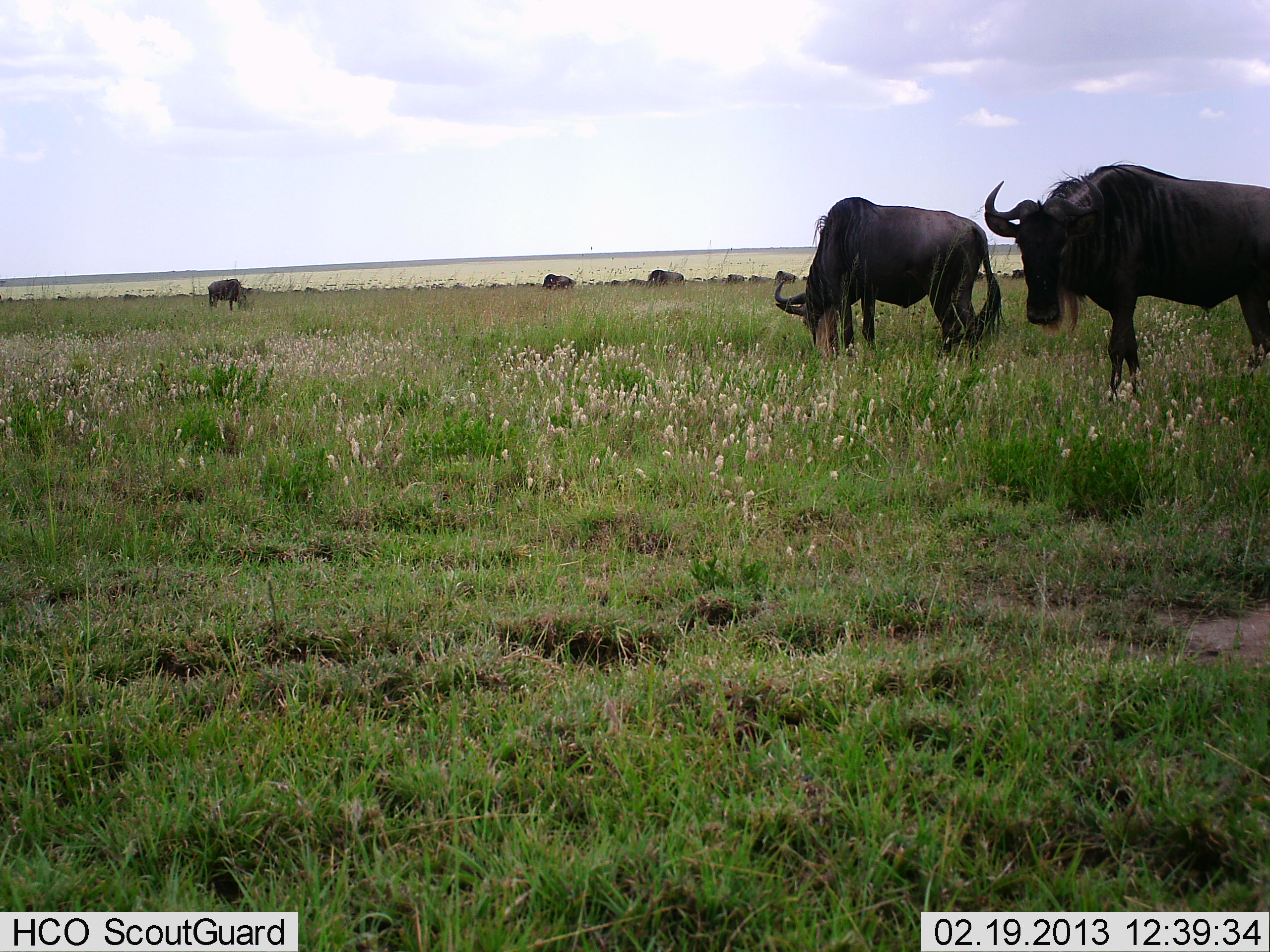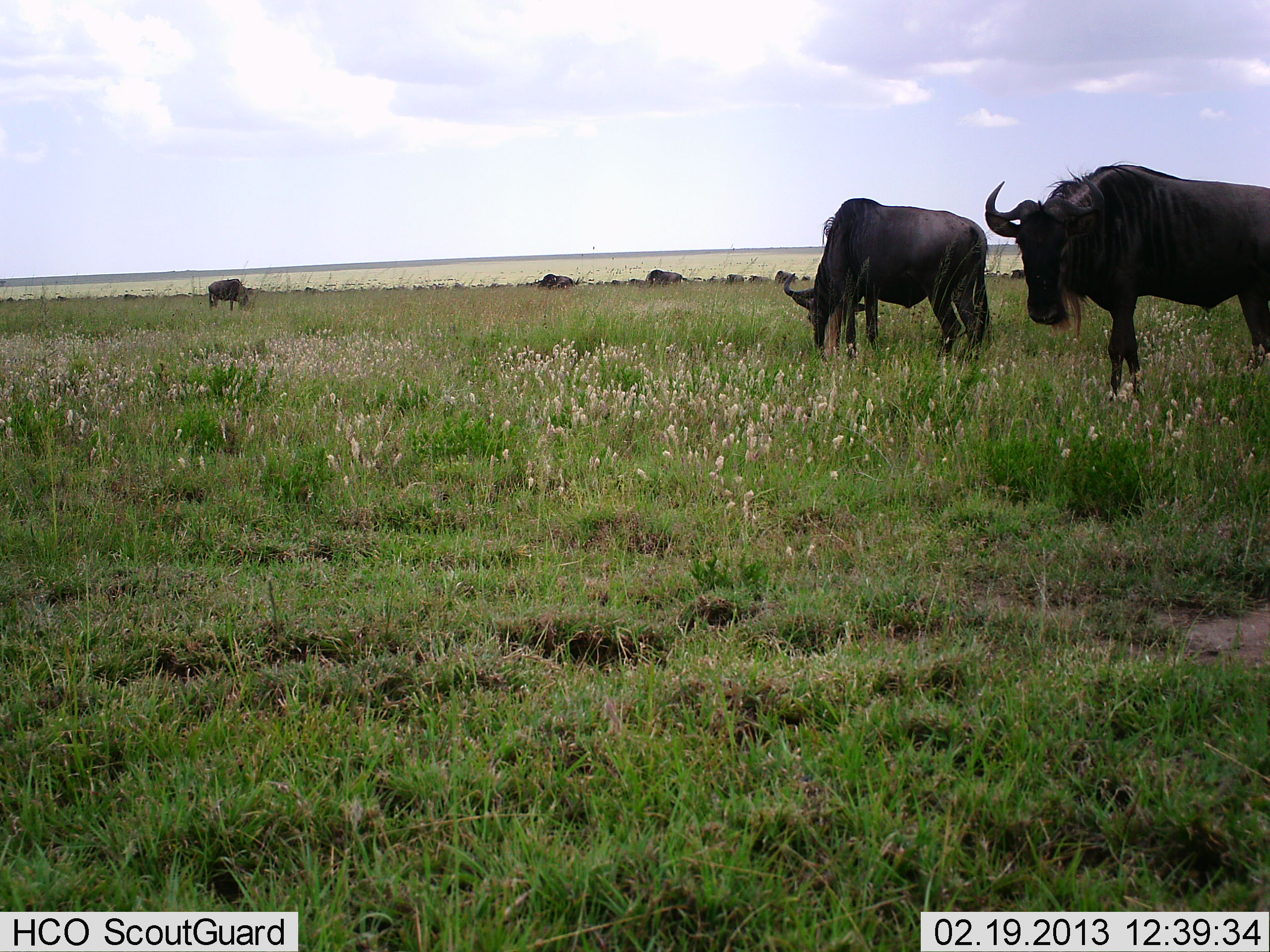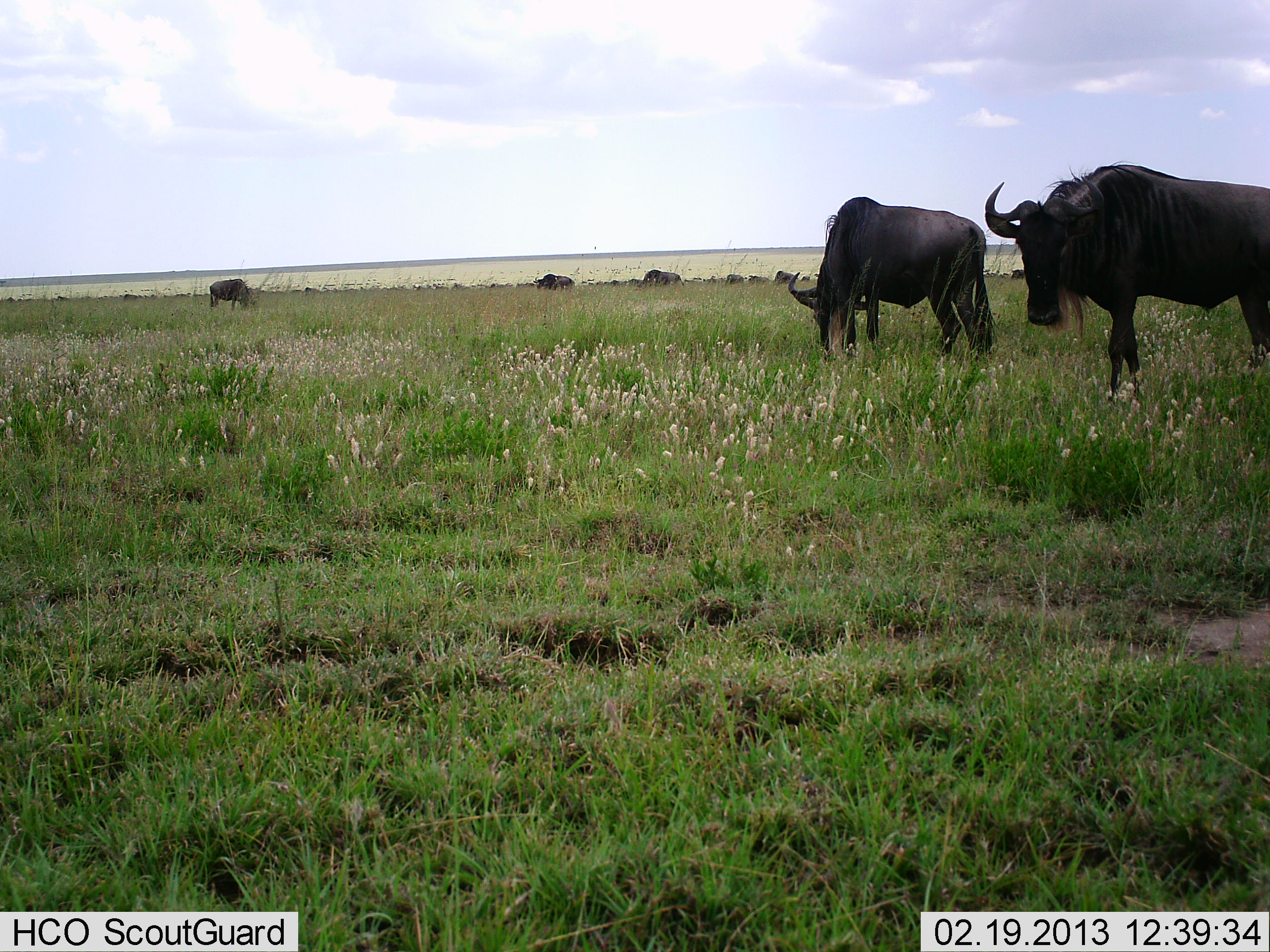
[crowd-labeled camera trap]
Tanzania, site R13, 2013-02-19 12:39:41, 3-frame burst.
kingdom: Animalia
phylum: Chordata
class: Mammalia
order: Artiodactyla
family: Bovidae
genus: Connochaetes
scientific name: Connochaetes taurinus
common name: blue wildebeest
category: wildebeest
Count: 11-50.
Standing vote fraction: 58%.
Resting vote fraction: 0%.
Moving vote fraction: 15%.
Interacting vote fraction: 0%.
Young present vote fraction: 0%.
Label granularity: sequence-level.